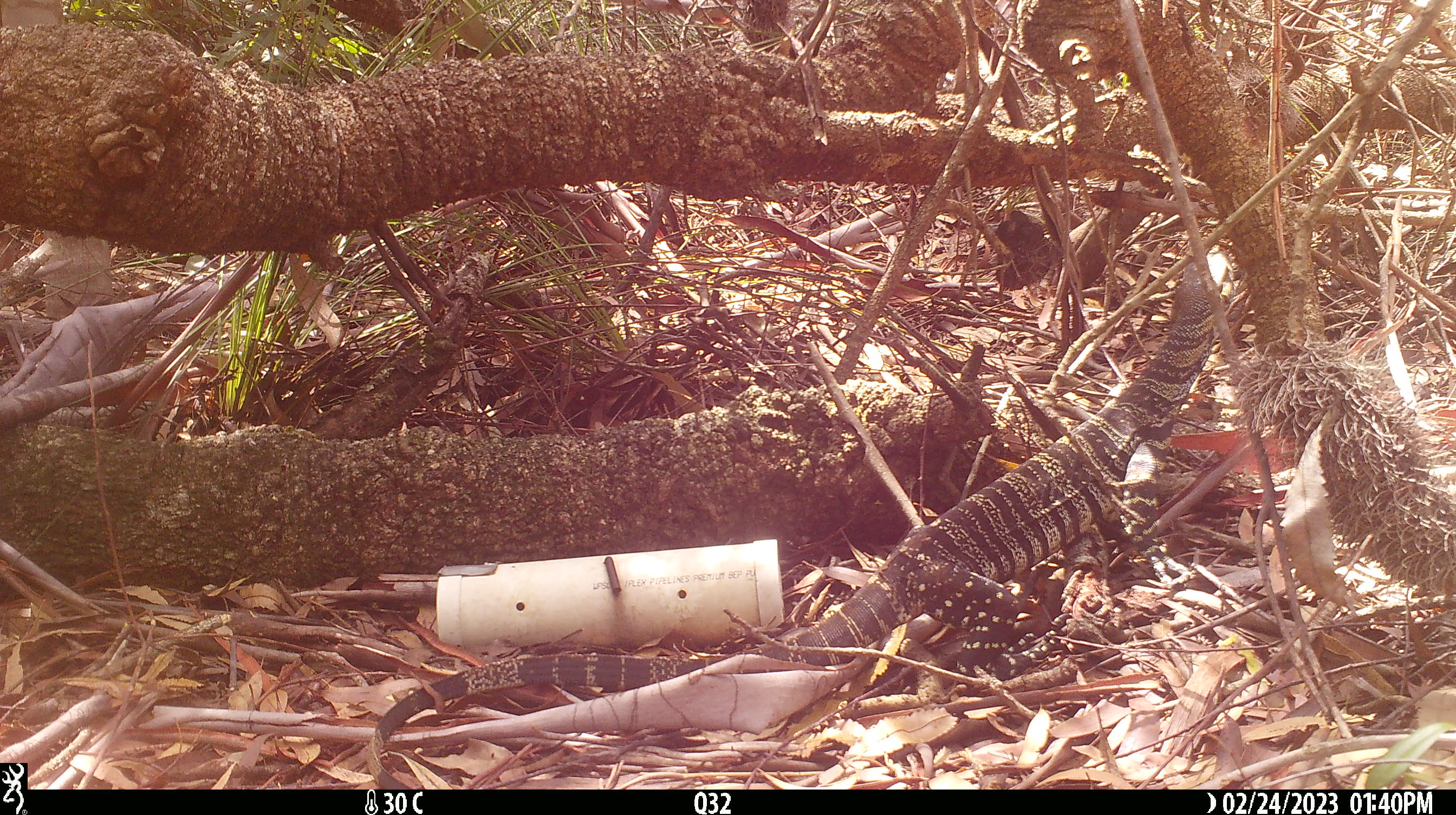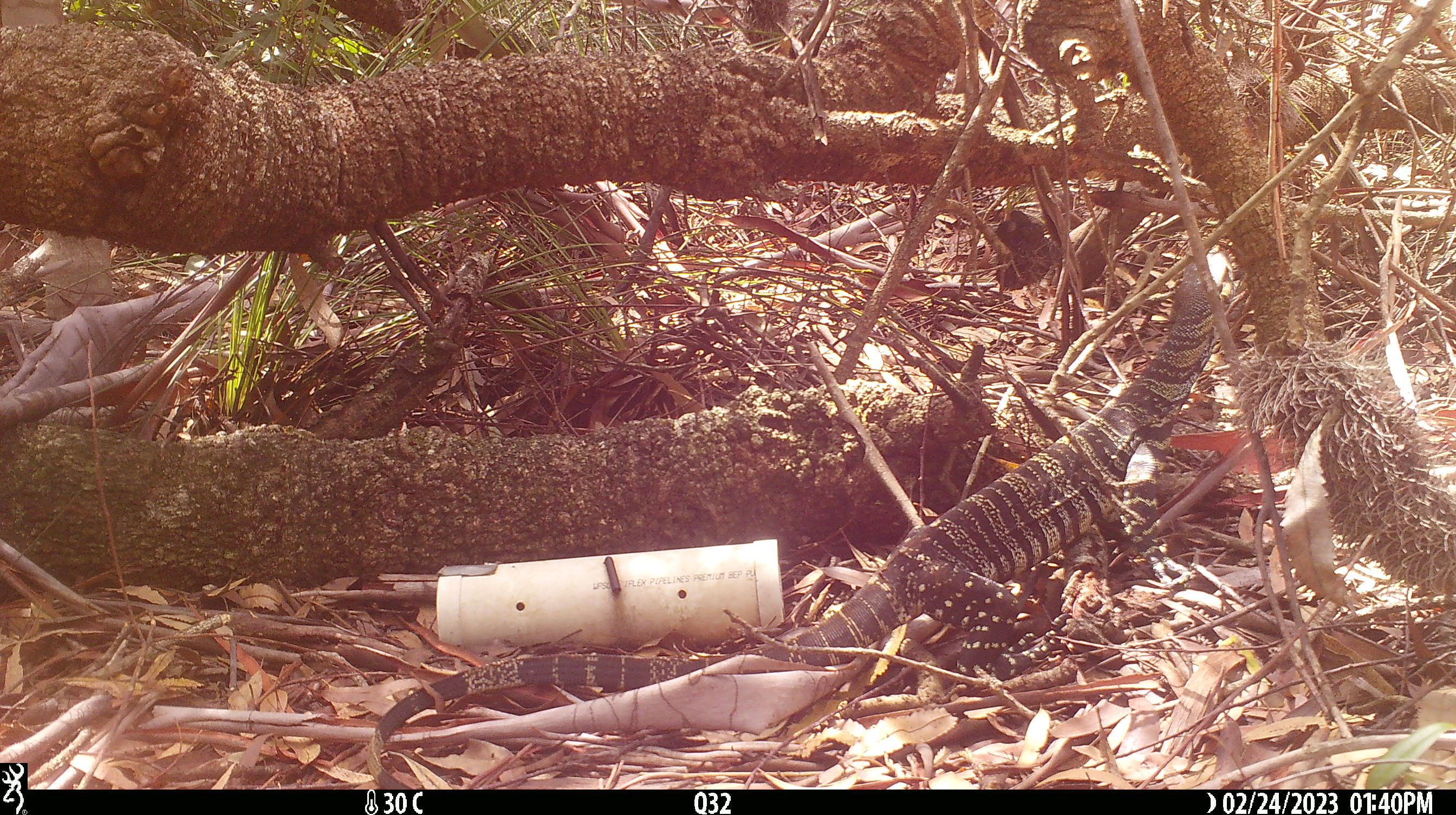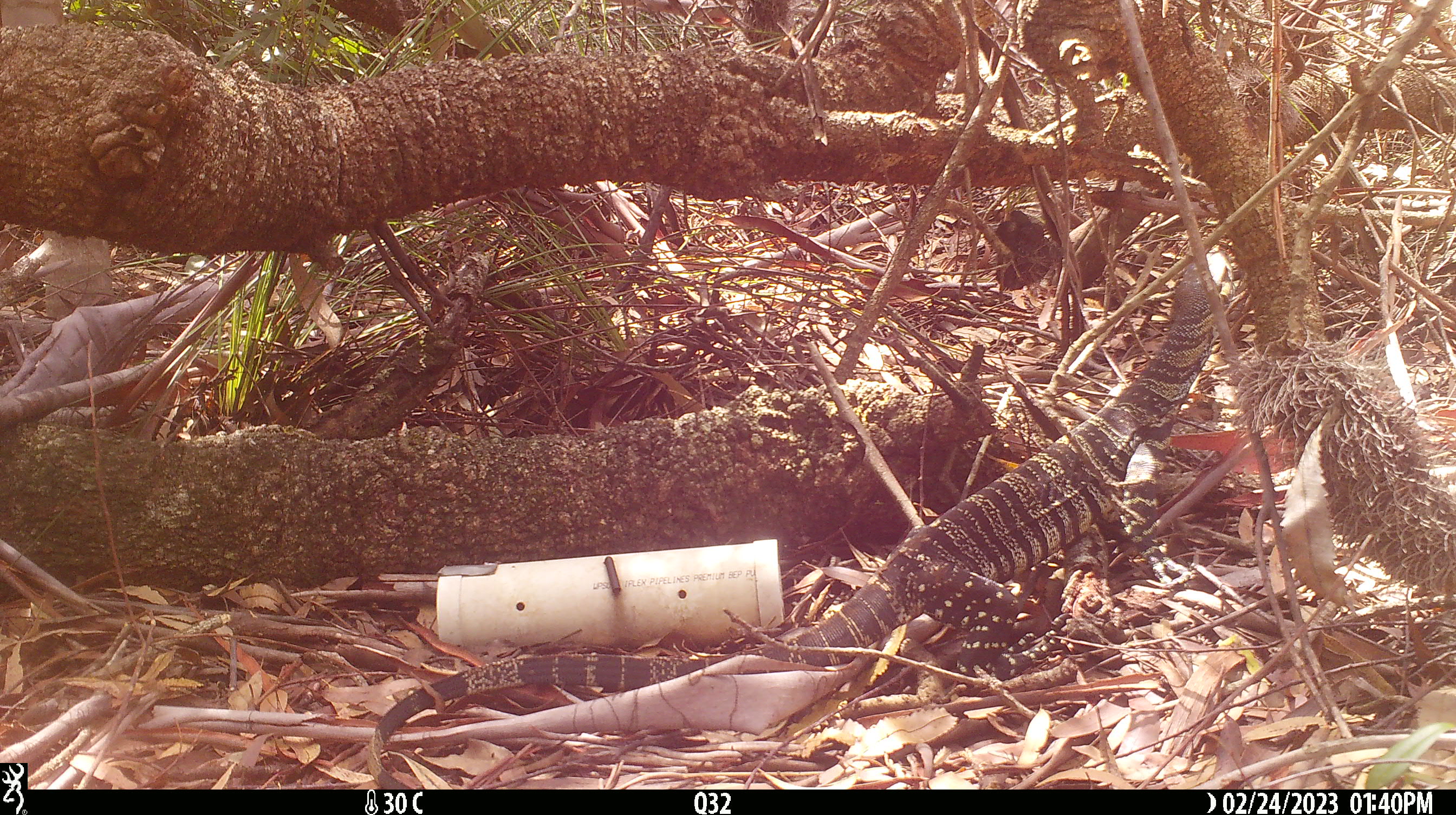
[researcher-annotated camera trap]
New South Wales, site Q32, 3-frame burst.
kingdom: Animalia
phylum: Chordata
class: Reptilia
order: Squamata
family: Varanidae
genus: Varanus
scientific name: Varanus varius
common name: lace monitor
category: goanna